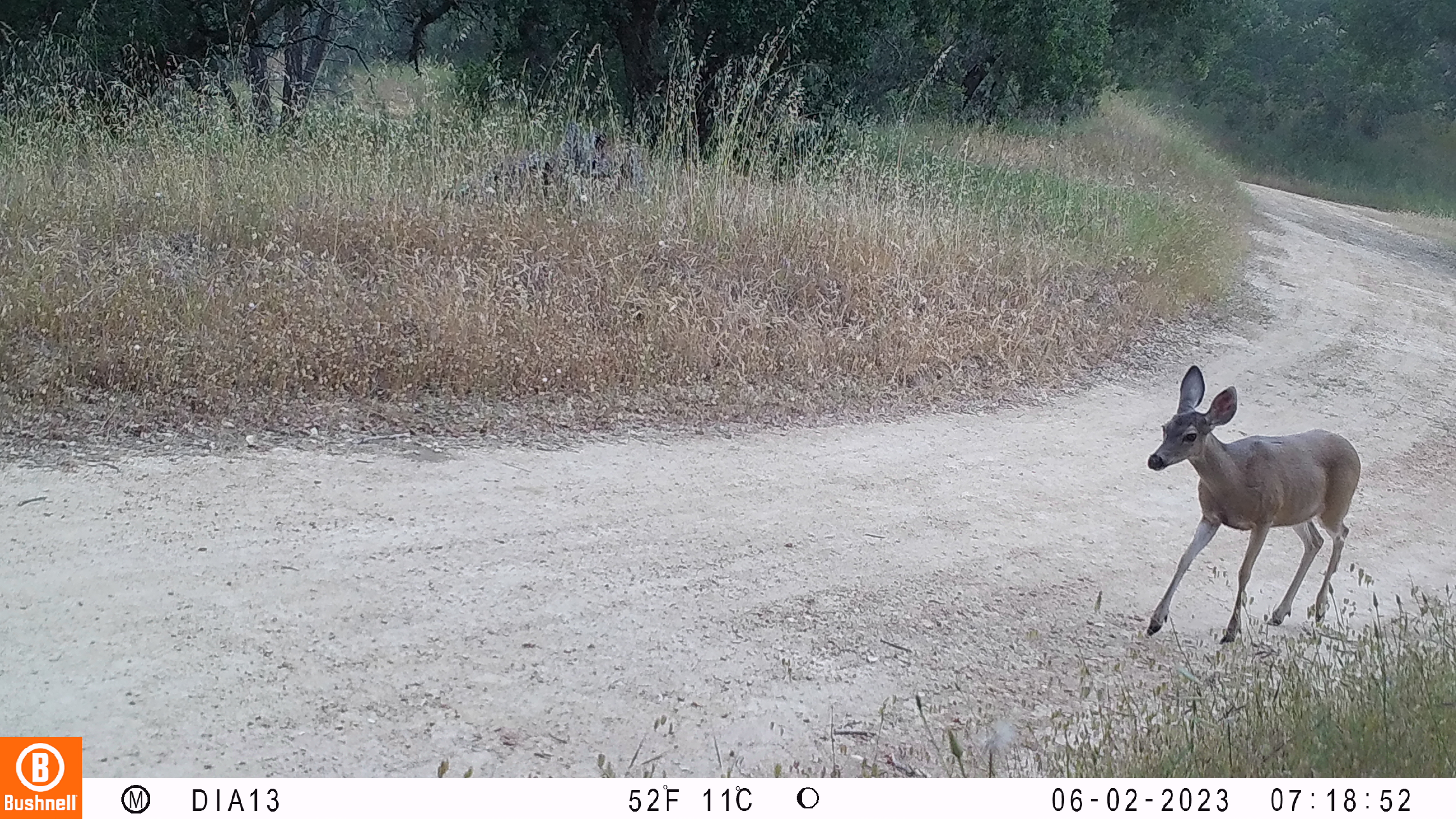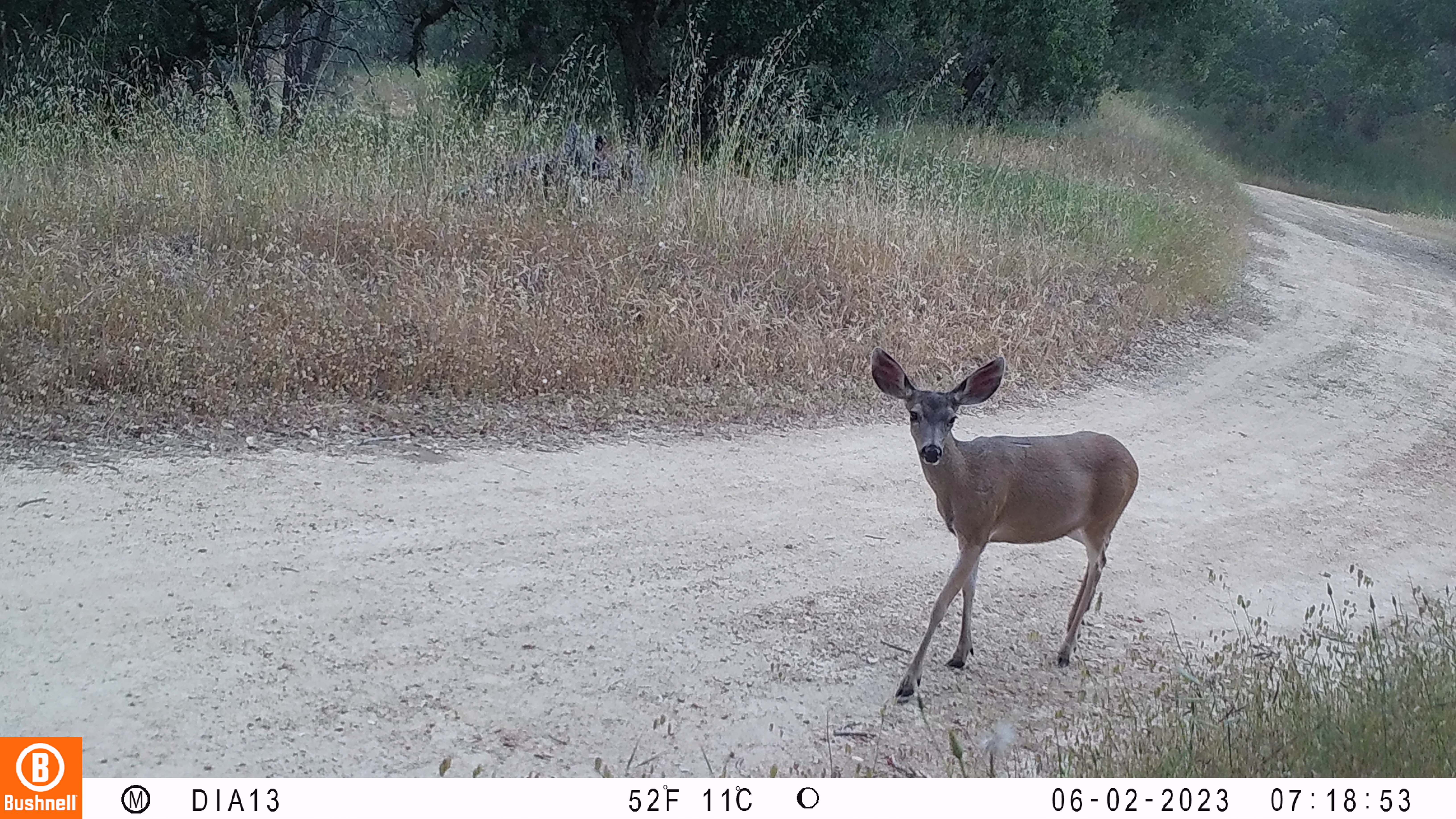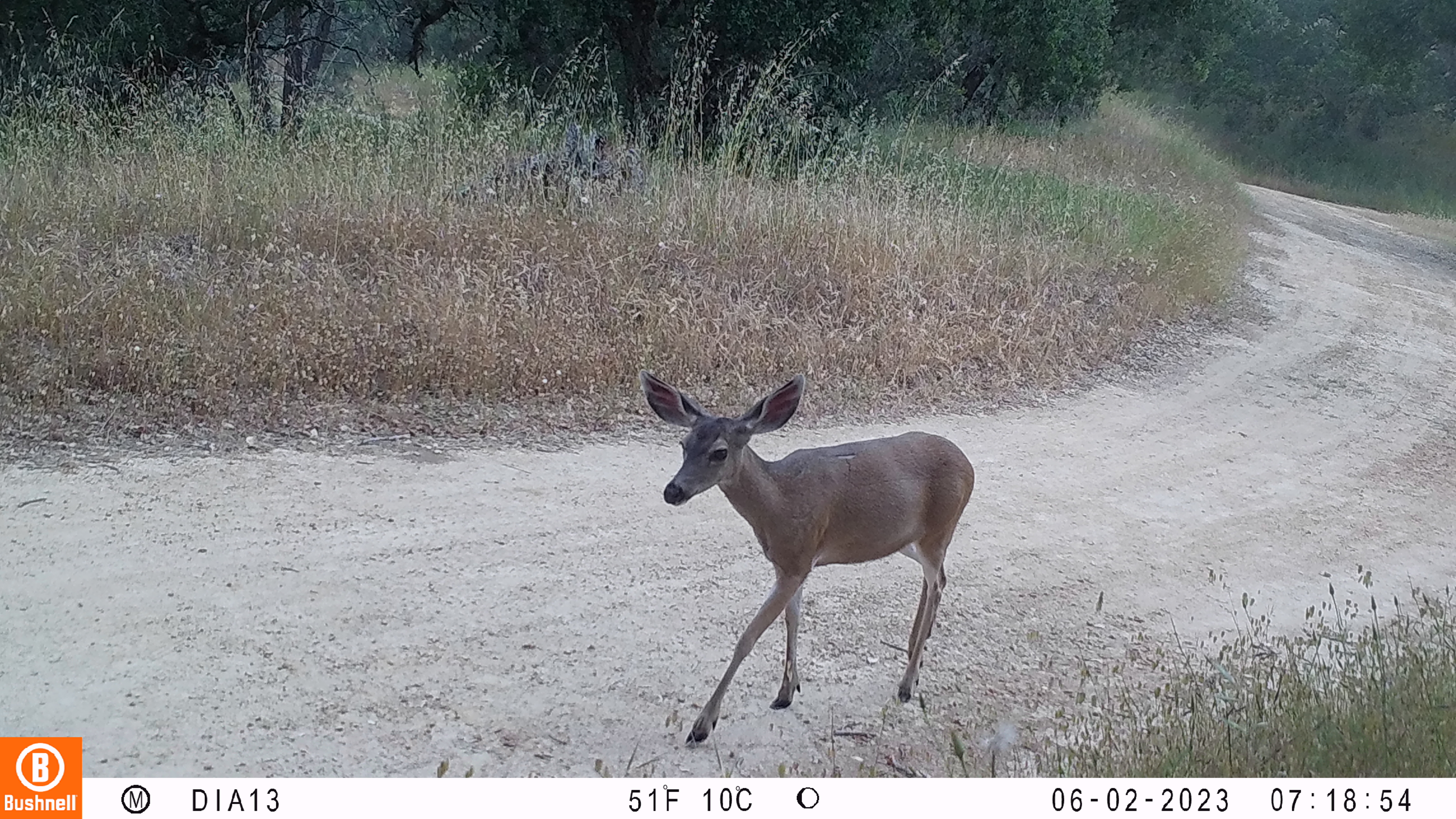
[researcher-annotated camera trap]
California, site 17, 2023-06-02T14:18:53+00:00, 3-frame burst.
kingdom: Animalia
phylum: Chordata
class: Mammalia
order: Artiodactyla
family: Cervidae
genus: Odocoileus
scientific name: Odocoileus hemionus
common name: mule deer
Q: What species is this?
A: Mule deer (Odocoileus hemionus).